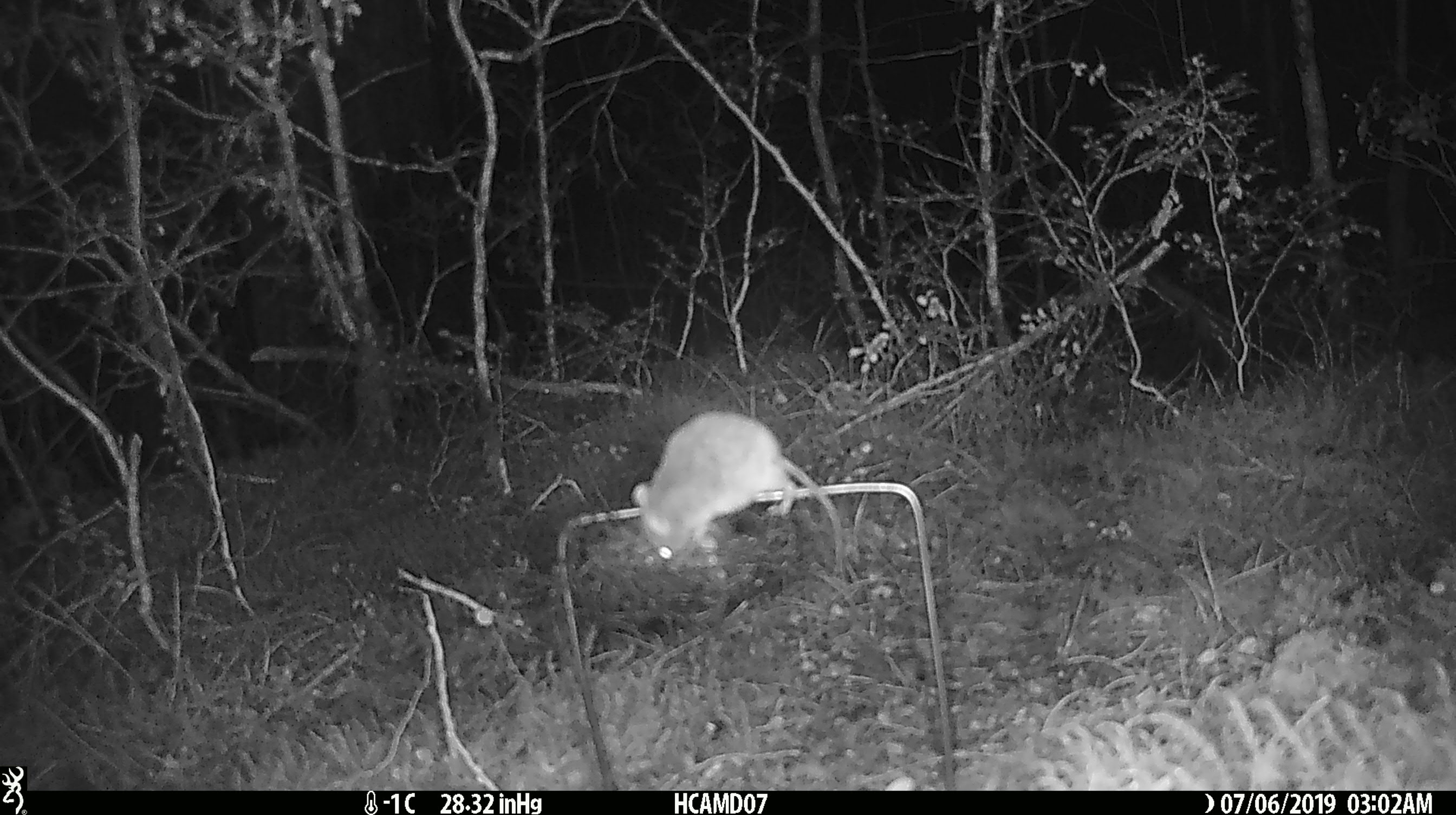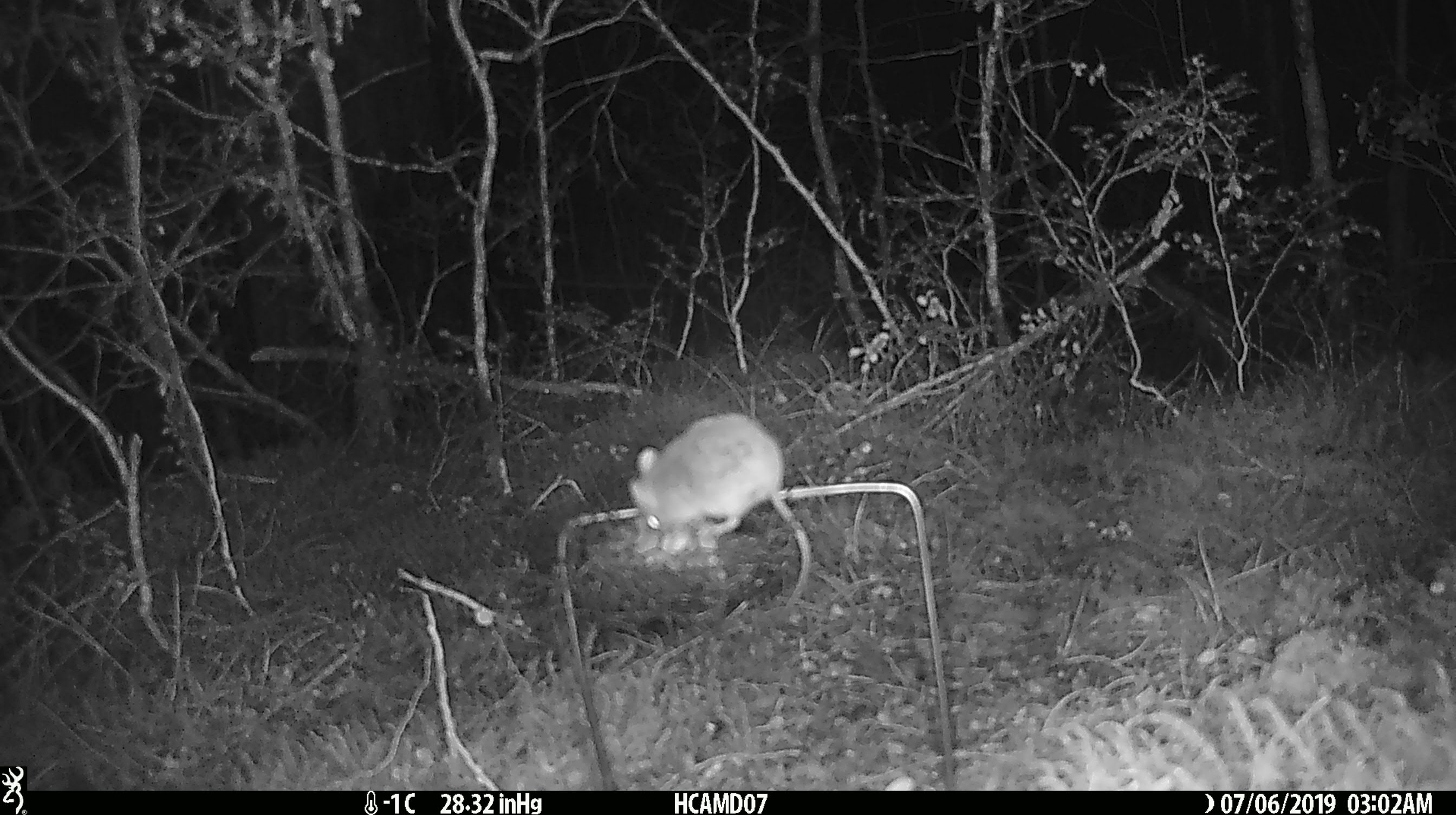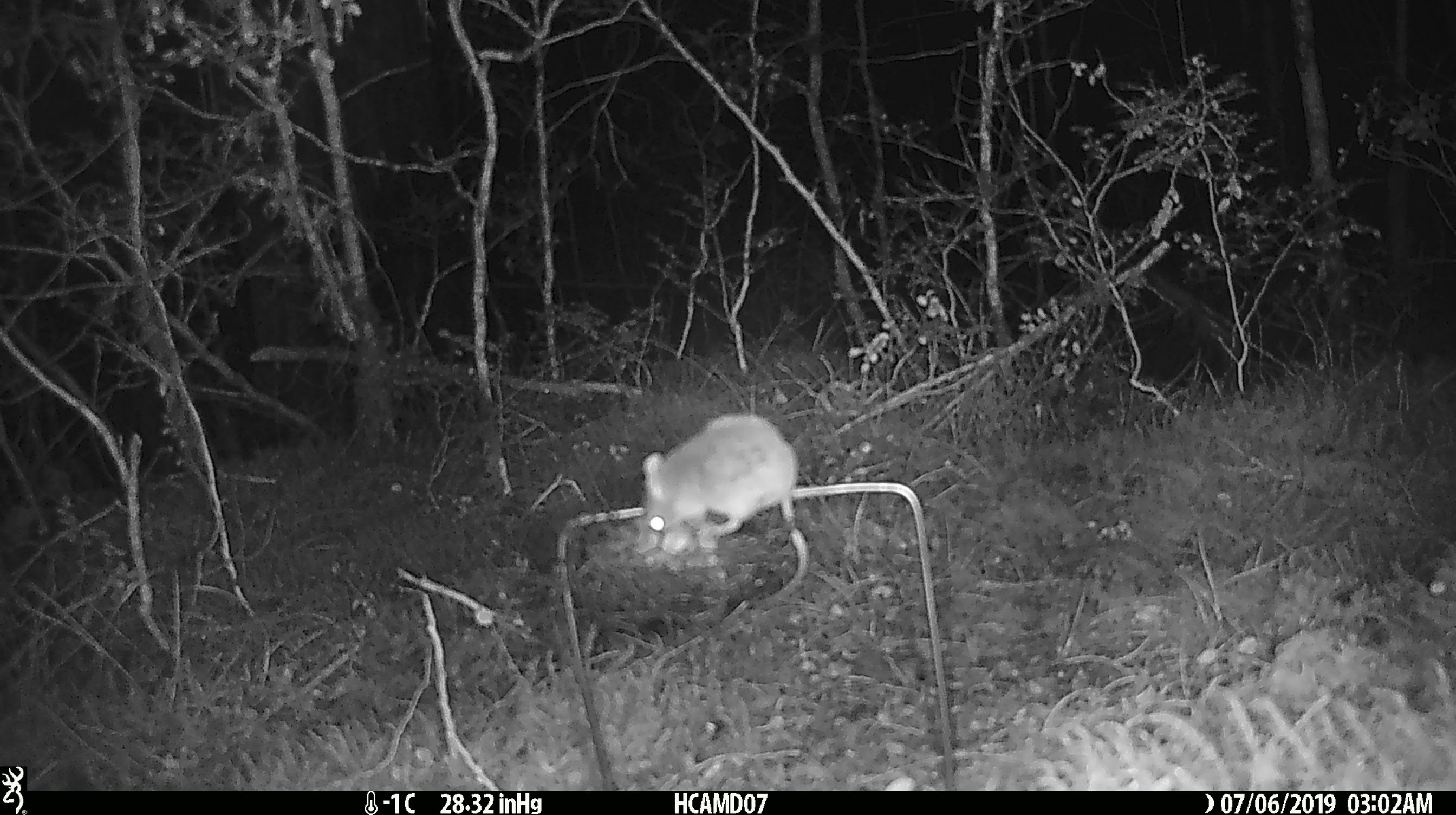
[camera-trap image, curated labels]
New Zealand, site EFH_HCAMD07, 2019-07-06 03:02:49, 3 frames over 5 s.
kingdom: Animalia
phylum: Chordata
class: Mammalia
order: Rodentia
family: Muridae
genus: Mus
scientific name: Mus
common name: mouse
Mouse (Mus).